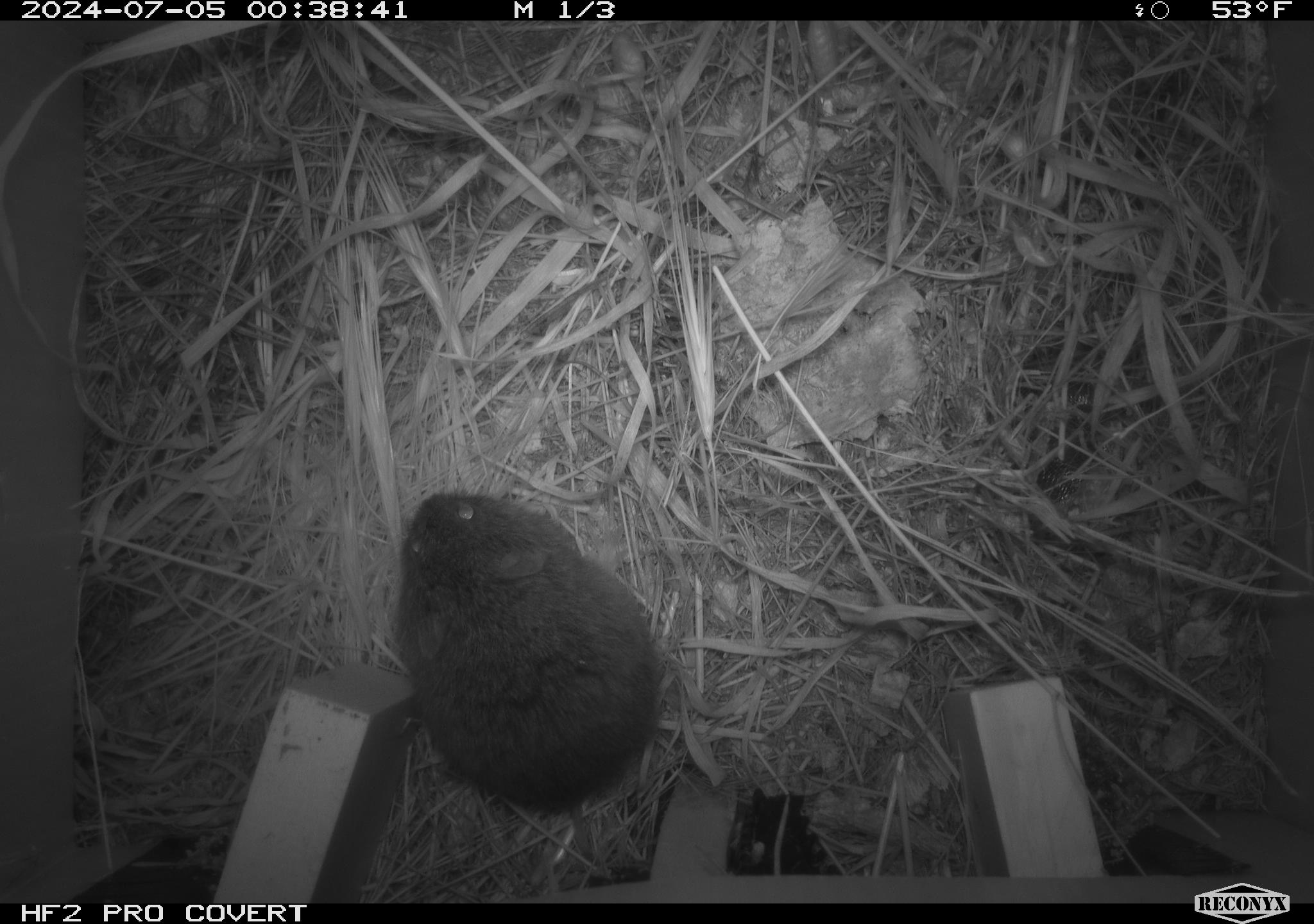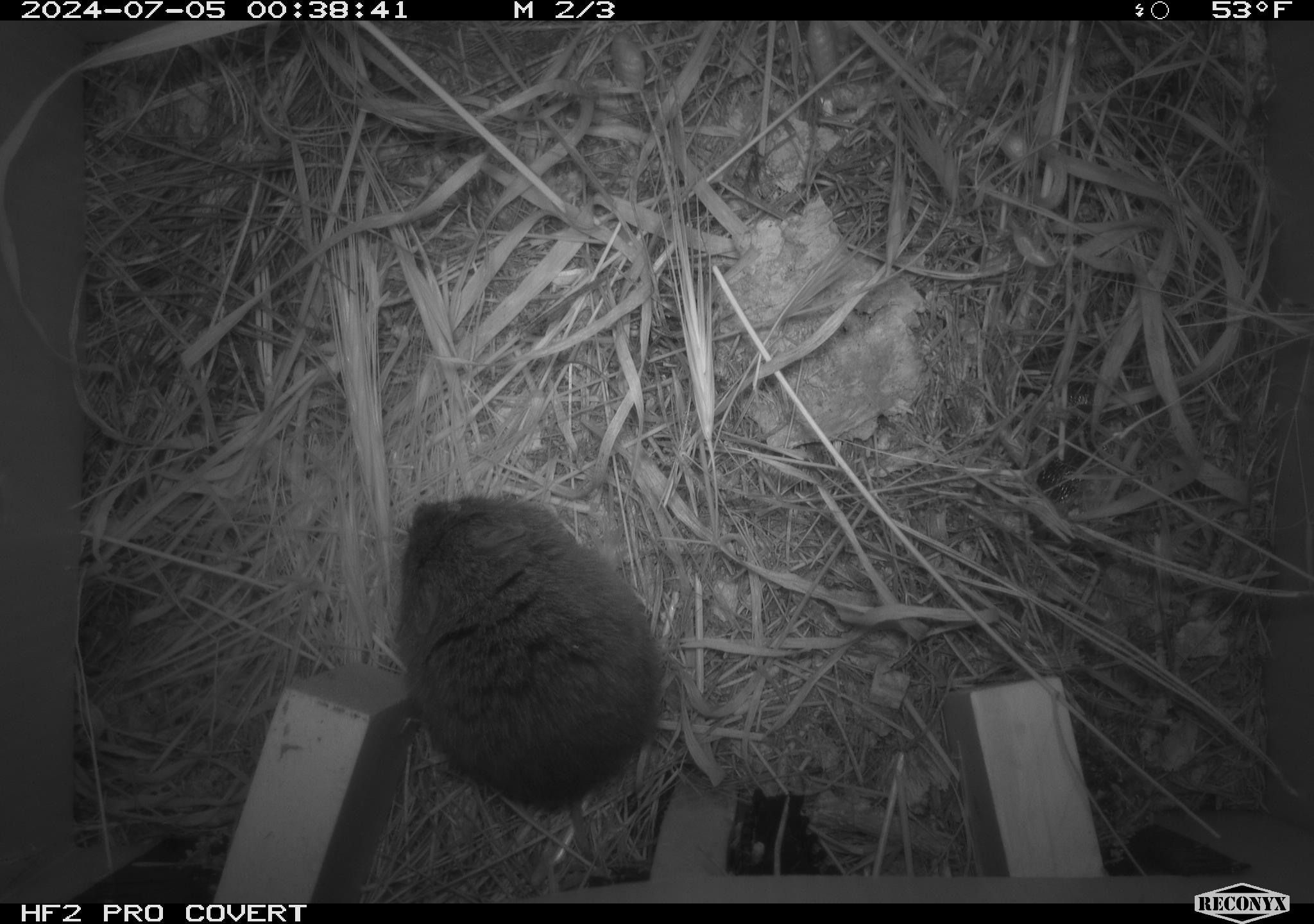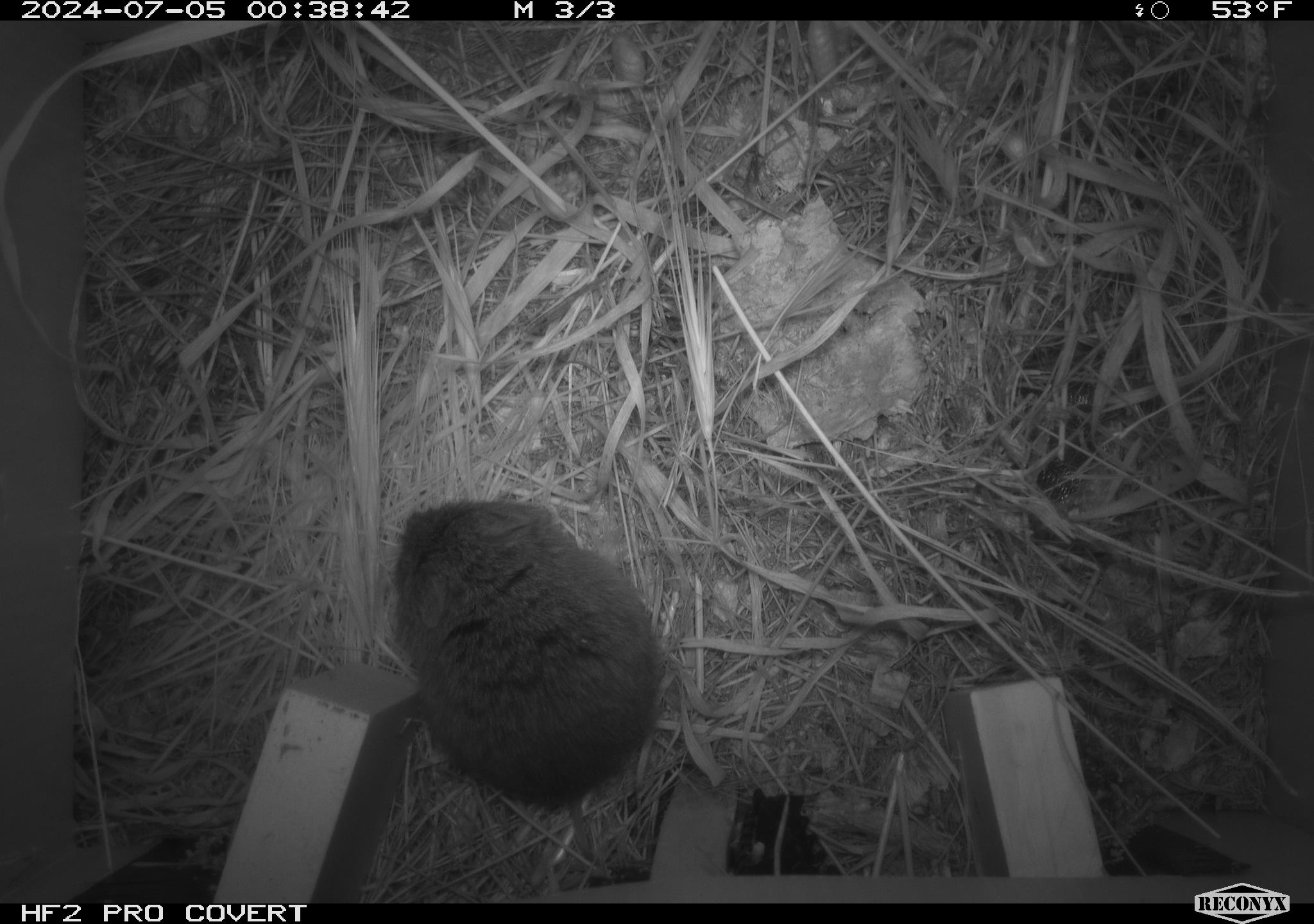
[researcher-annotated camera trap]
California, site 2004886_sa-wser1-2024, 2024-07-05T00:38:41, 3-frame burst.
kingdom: Animalia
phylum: Chordata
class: Mammalia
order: Rodentia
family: Cricetidae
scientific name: Arvicolinae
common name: voles, lemmings, and muskrats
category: arvicolinae subfamily